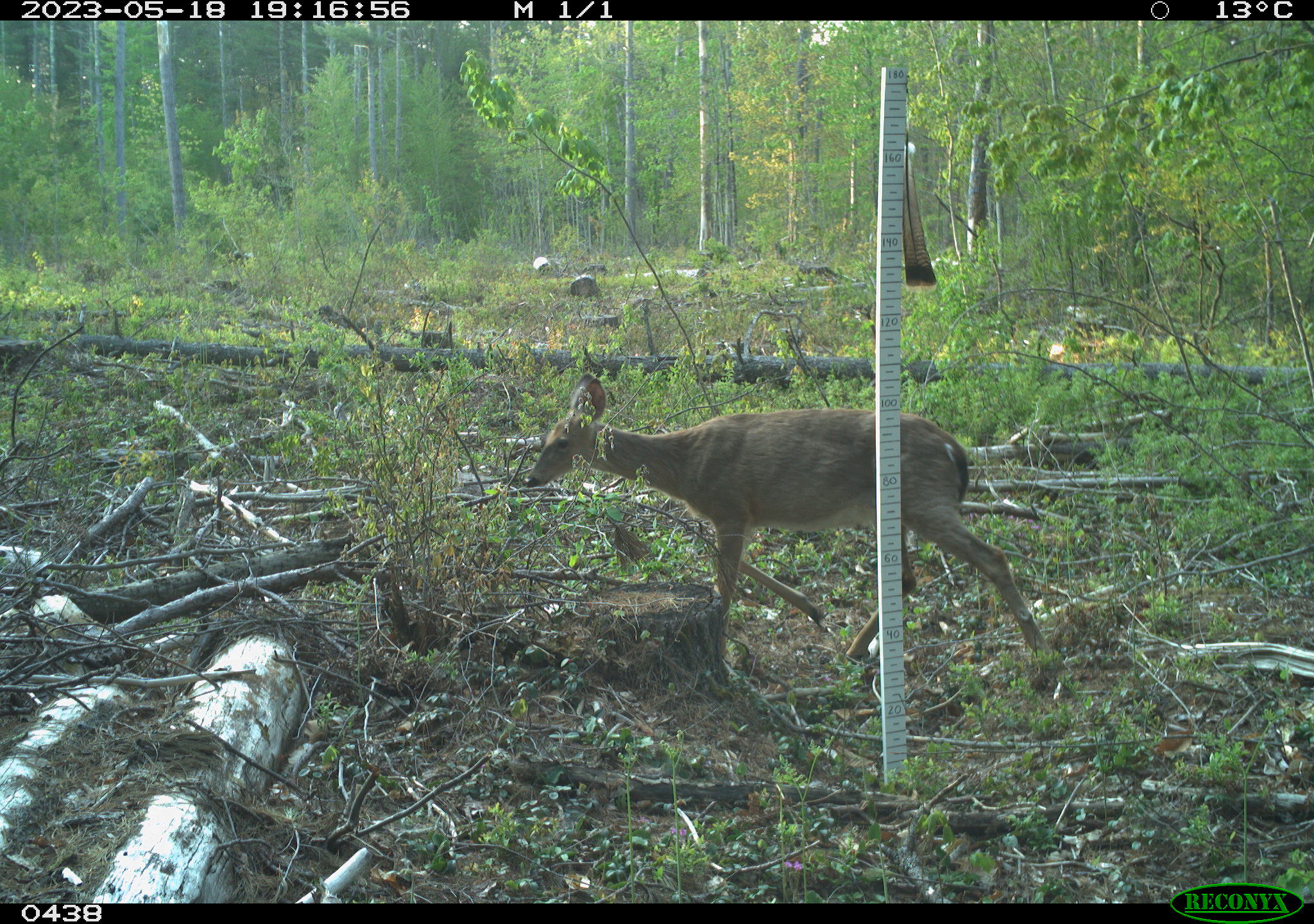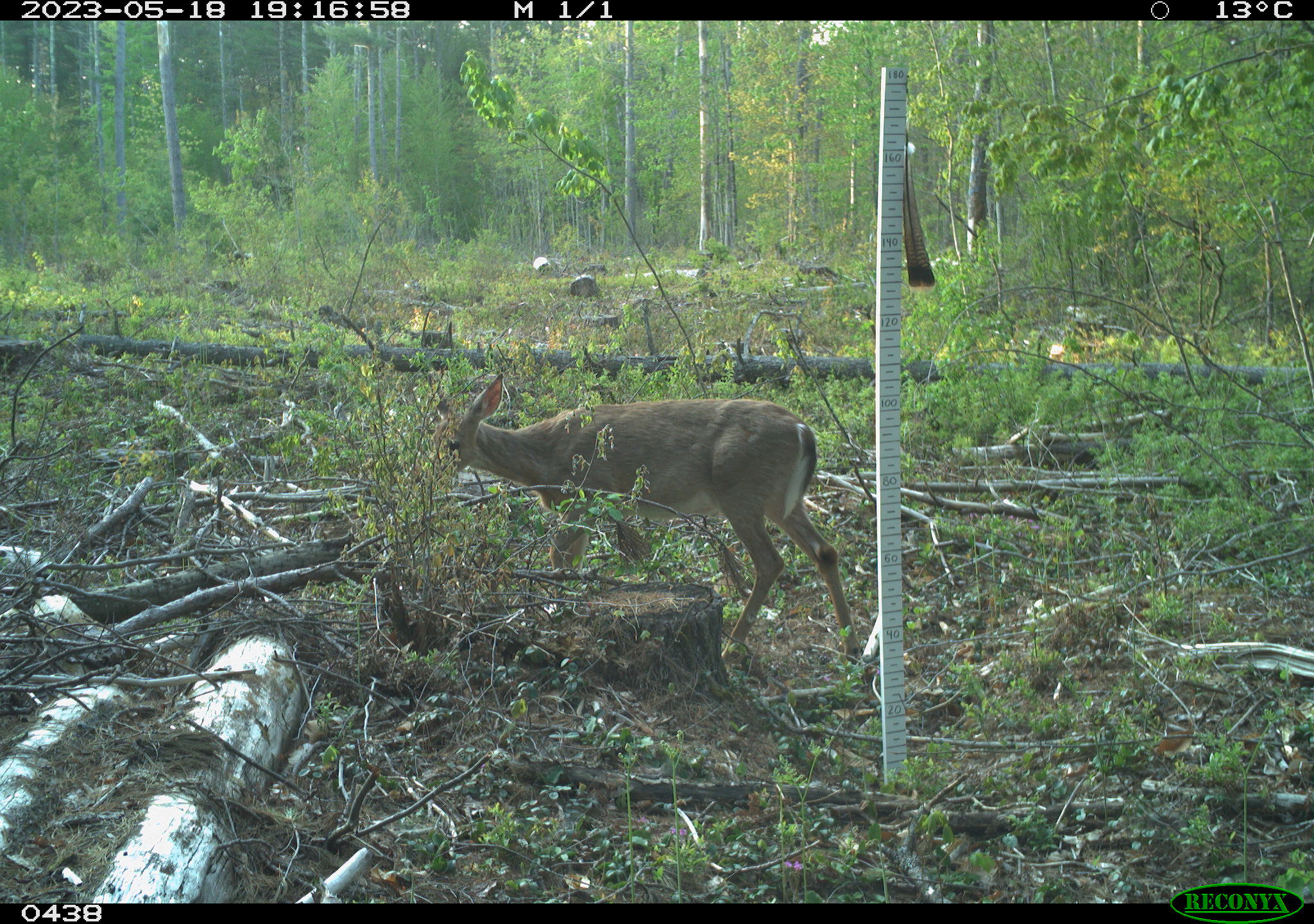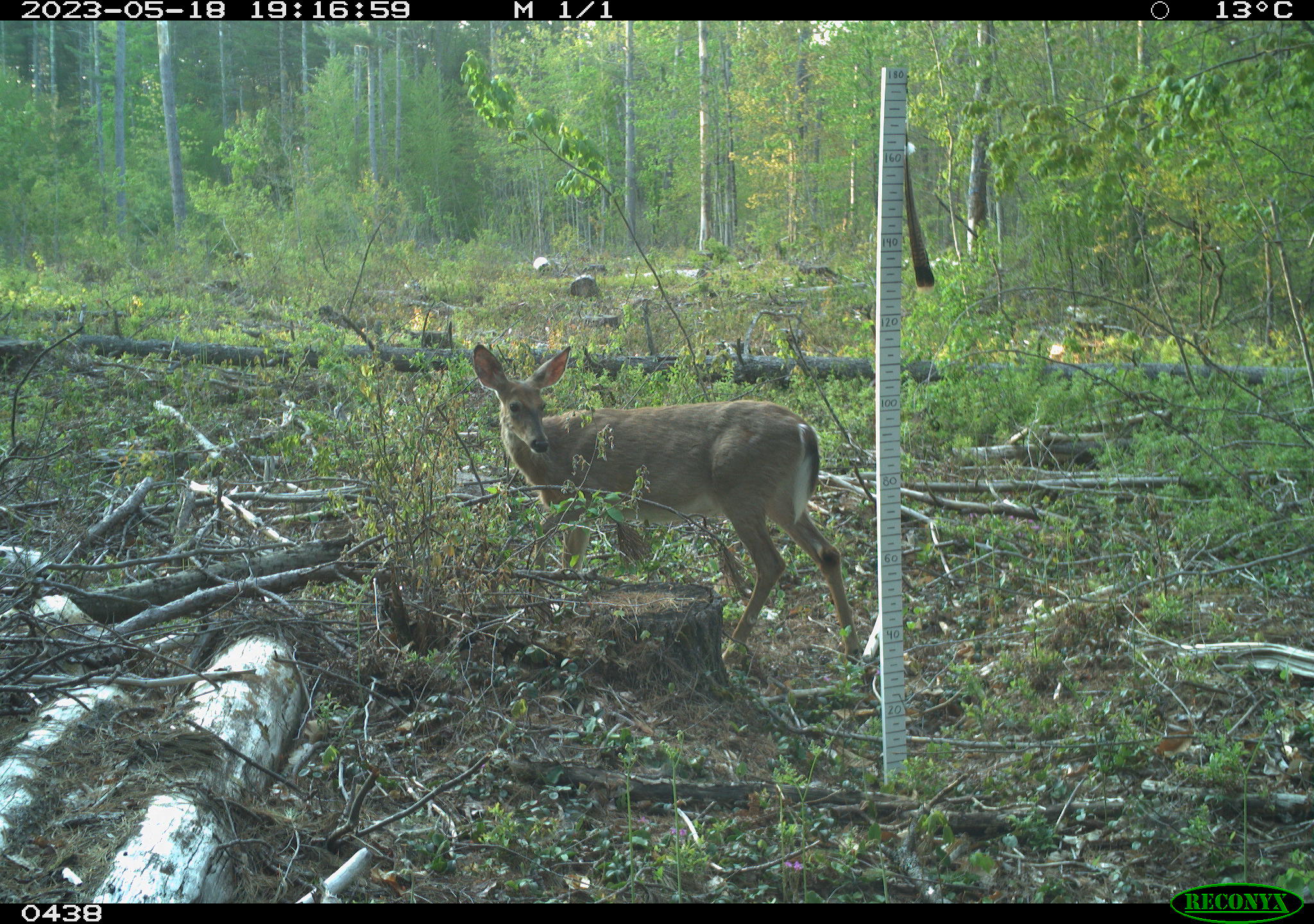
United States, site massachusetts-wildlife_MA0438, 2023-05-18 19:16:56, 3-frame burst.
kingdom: Animalia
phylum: Chordata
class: Mammalia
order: Artiodactyla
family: Cervidae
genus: Odocoileus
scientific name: Odocoileus virginianus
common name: white-tailed deer